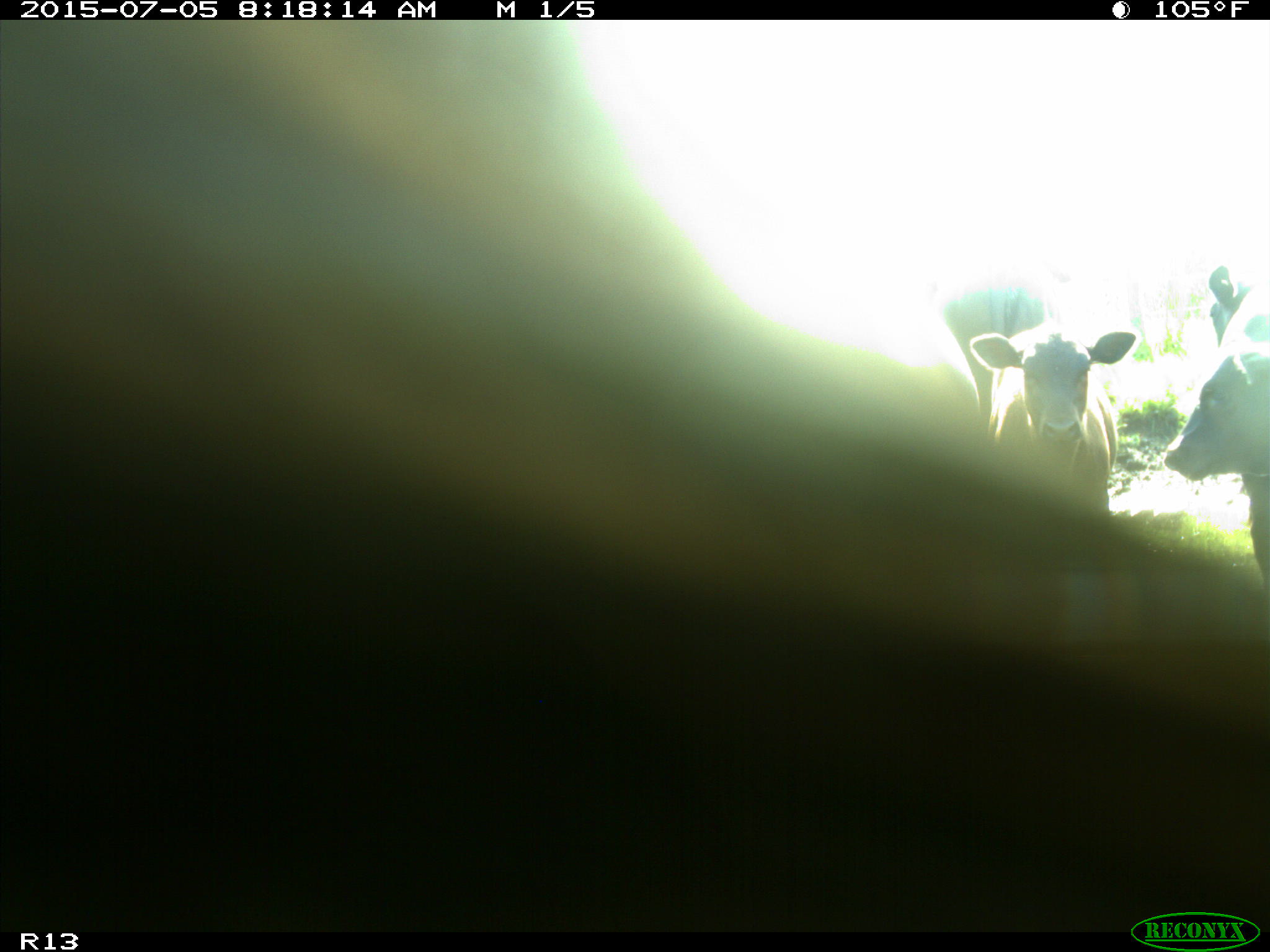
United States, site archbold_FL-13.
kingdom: Animalia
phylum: Chordata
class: Mammalia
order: Artiodactyla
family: Bovidae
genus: Bos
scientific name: Bos taurus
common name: domestic cow